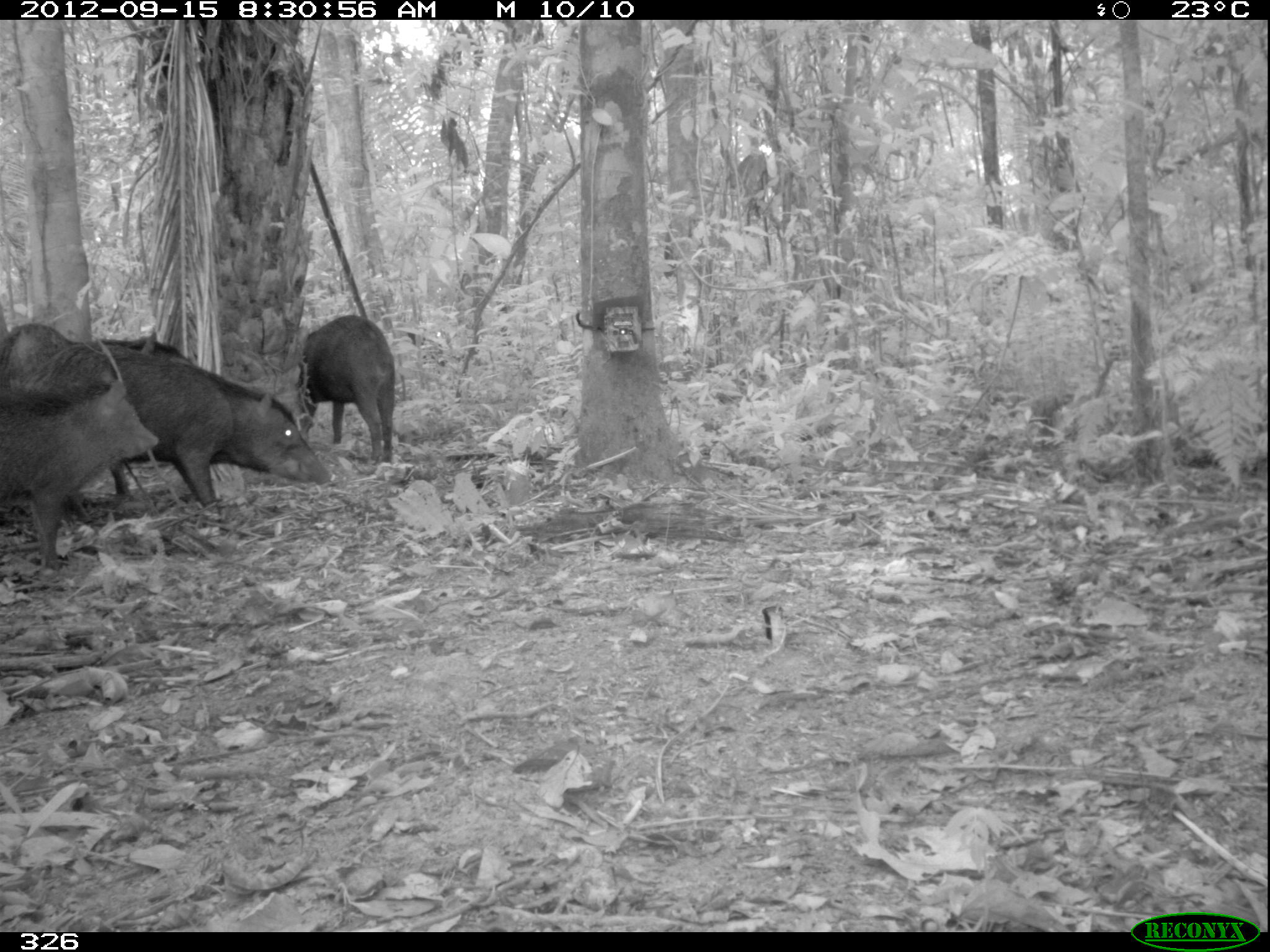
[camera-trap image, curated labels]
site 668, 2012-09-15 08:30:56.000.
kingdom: Animalia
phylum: Chordata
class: Mammalia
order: Artiodactyla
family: Tayassuidae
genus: Tayassu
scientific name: Tayassu pecari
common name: white-lipped peccary